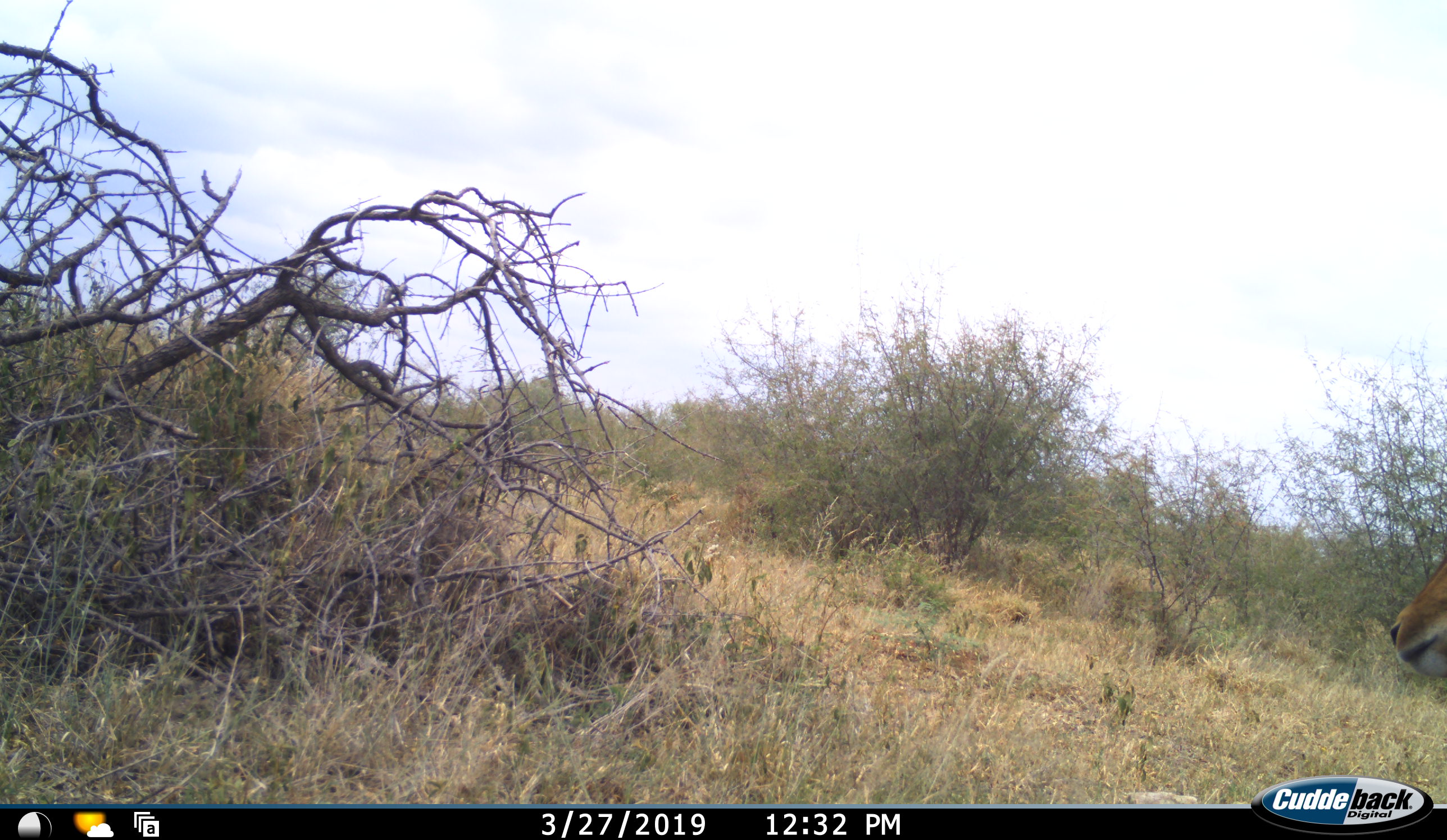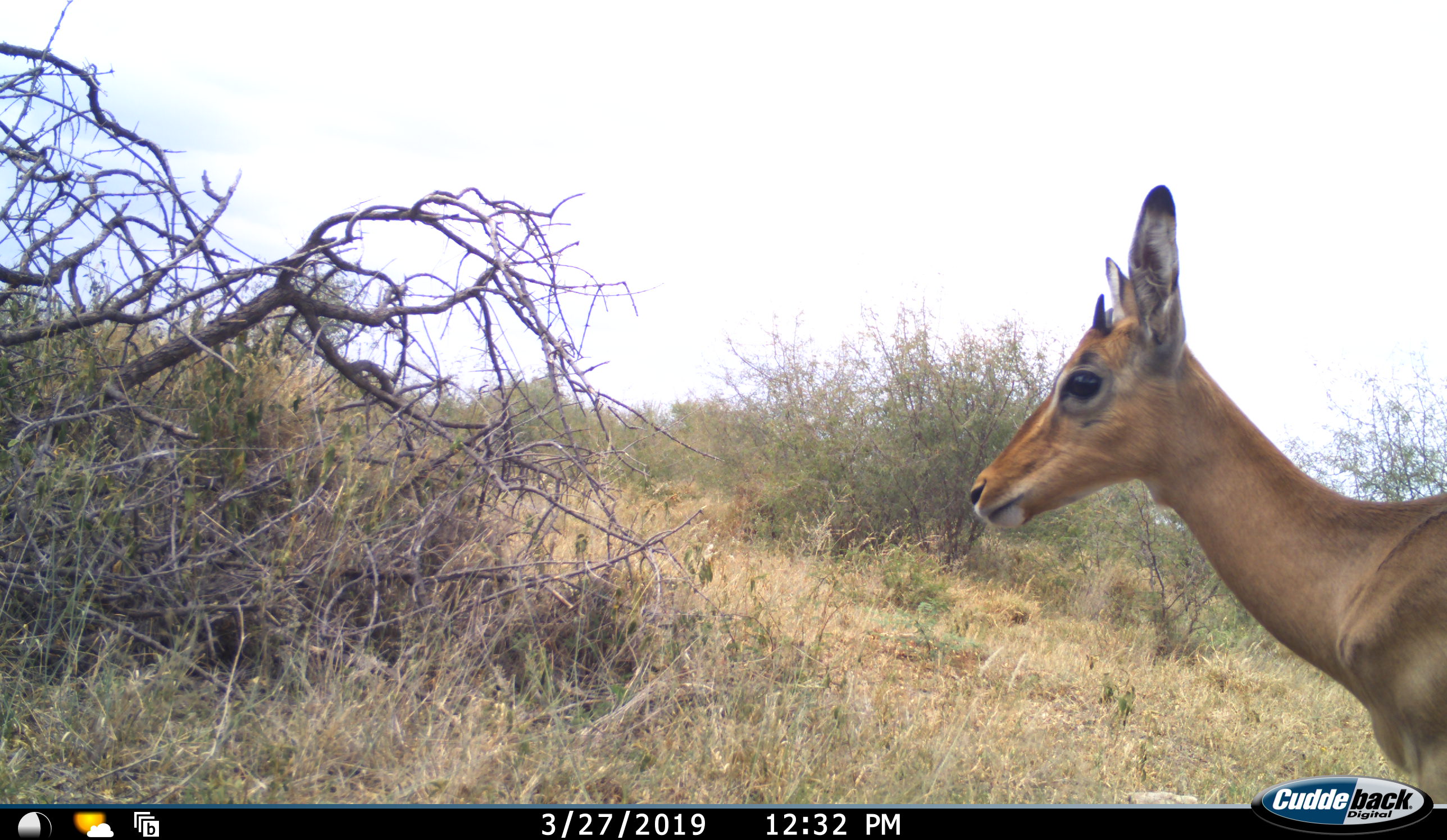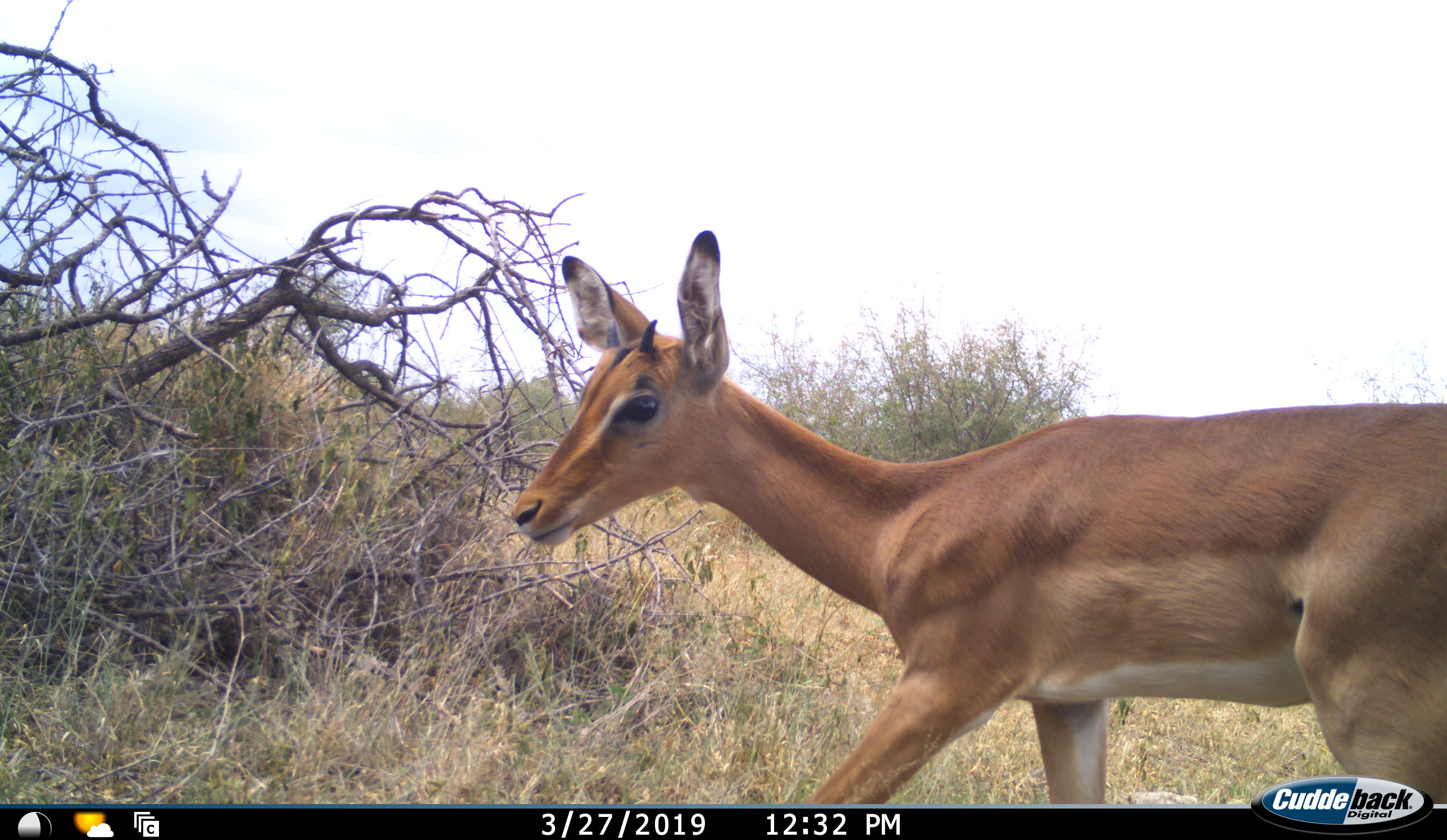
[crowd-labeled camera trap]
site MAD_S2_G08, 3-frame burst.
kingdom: Animalia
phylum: Chordata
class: Mammalia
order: Artiodactyla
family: Bovidae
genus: Aepyceros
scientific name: Aepyceros melampus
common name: impala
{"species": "impala (Aepyceros melampus)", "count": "1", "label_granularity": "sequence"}